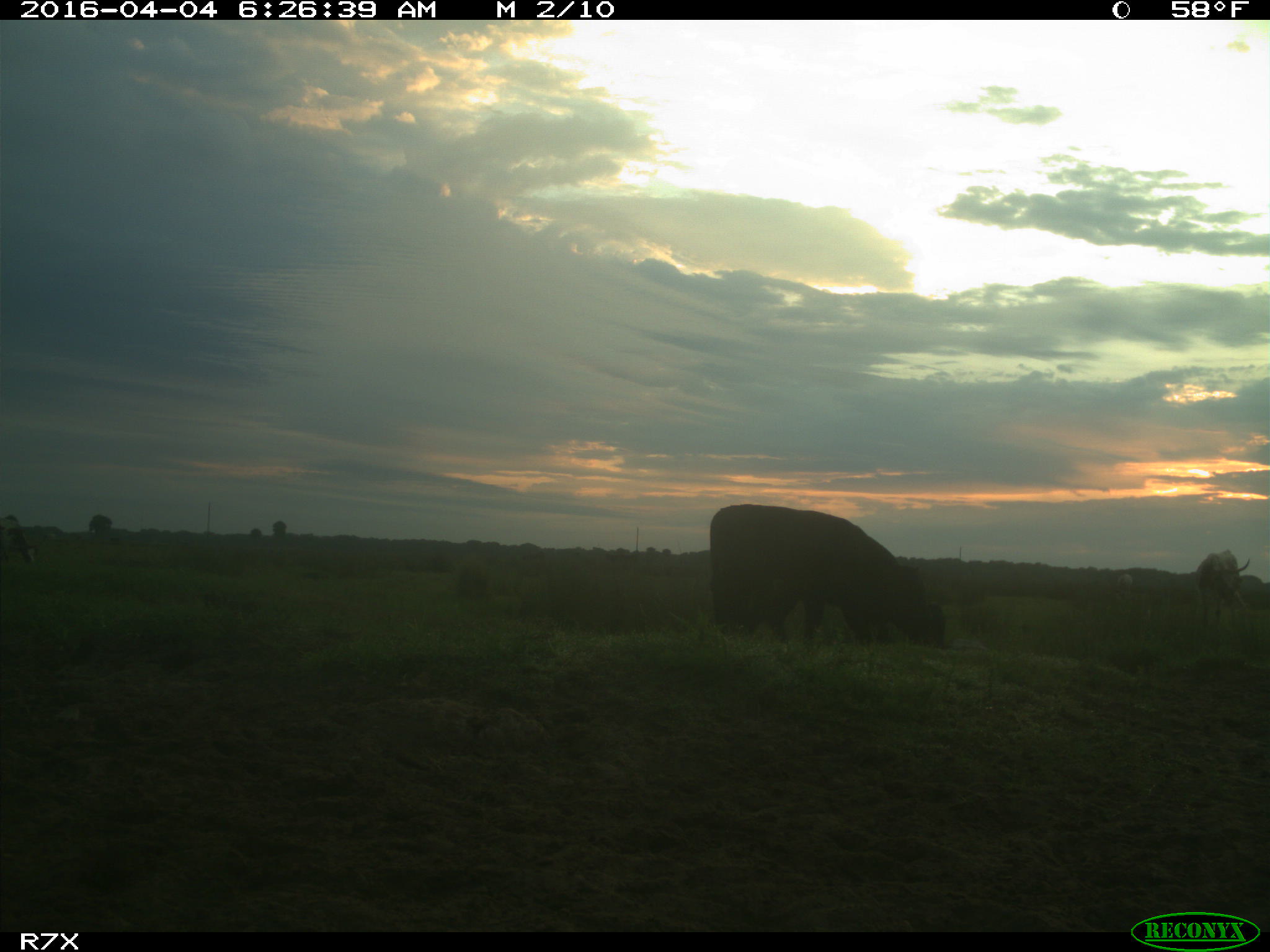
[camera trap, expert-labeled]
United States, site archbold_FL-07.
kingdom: Animalia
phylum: Chordata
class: Mammalia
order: Artiodactyla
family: Bovidae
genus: Bos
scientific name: Bos taurus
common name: domestic cow